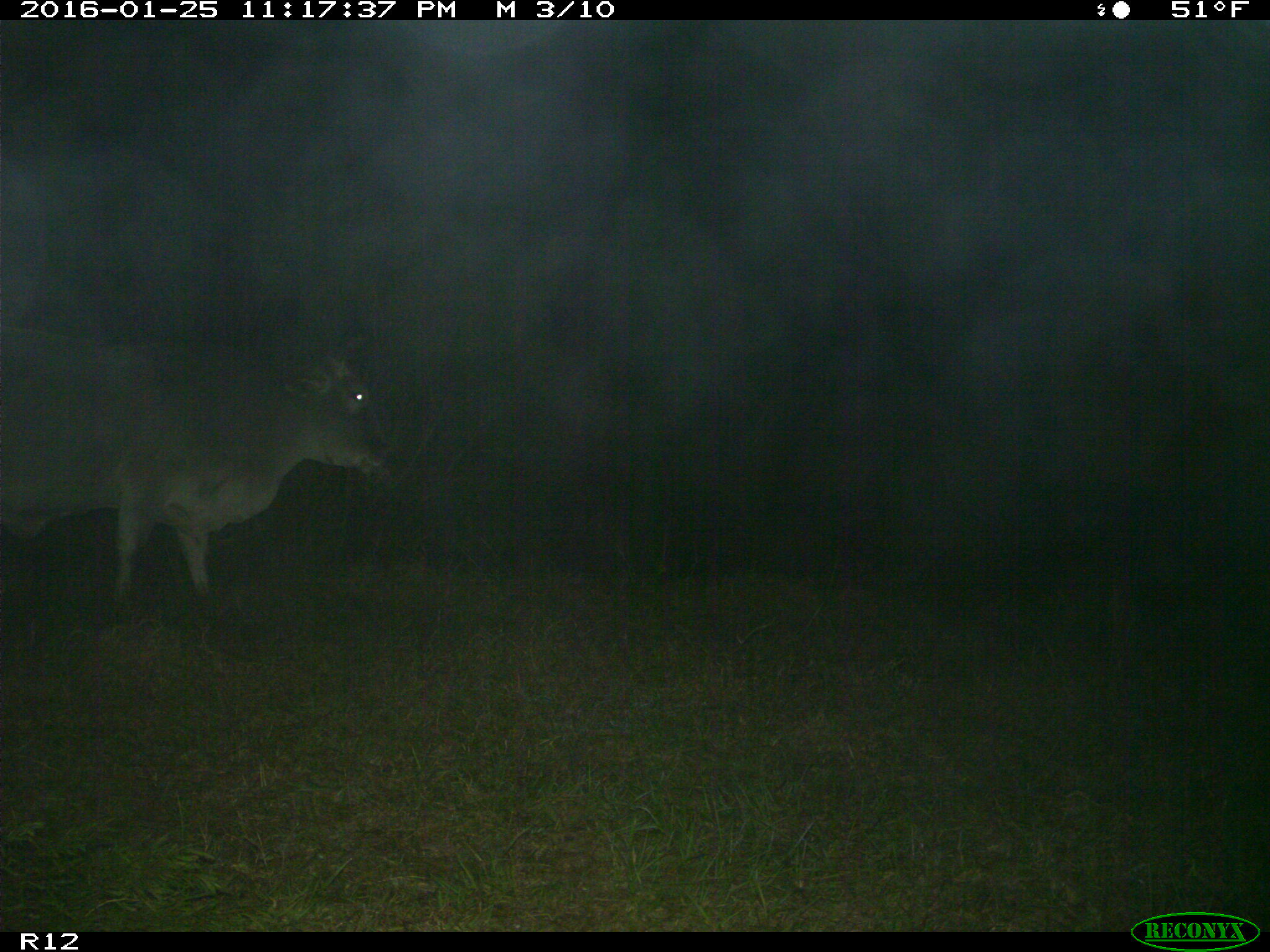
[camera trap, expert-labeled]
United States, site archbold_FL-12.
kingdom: Animalia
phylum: Chordata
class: Mammalia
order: Artiodactyla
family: Bovidae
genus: Bos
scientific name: Bos taurus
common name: domestic cow